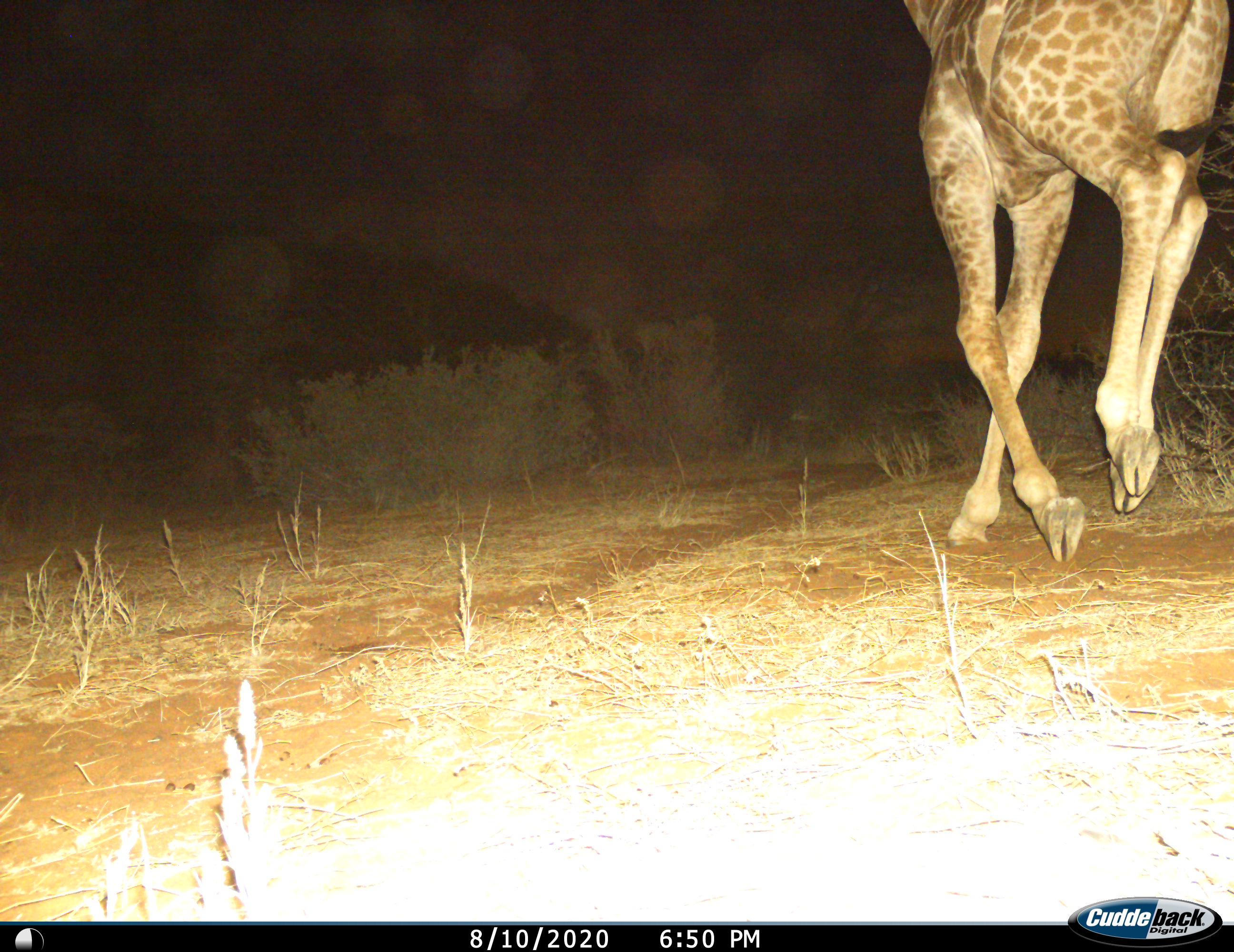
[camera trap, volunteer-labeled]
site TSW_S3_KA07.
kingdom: Animalia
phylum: Chordata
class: Mammalia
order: Artiodactyla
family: Giraffidae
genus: Giraffa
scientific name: Giraffa camelopardalis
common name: giraffe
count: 1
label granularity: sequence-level